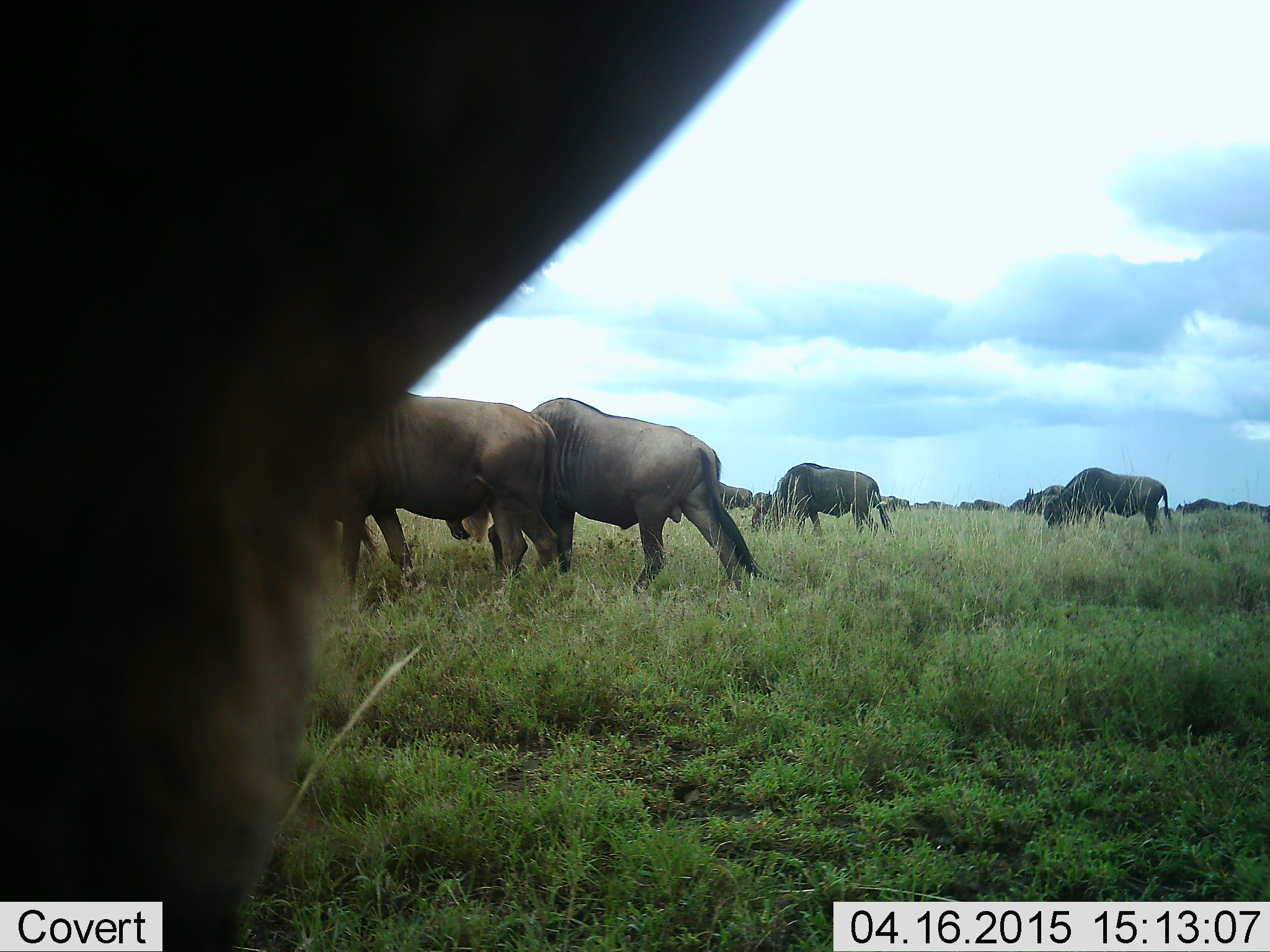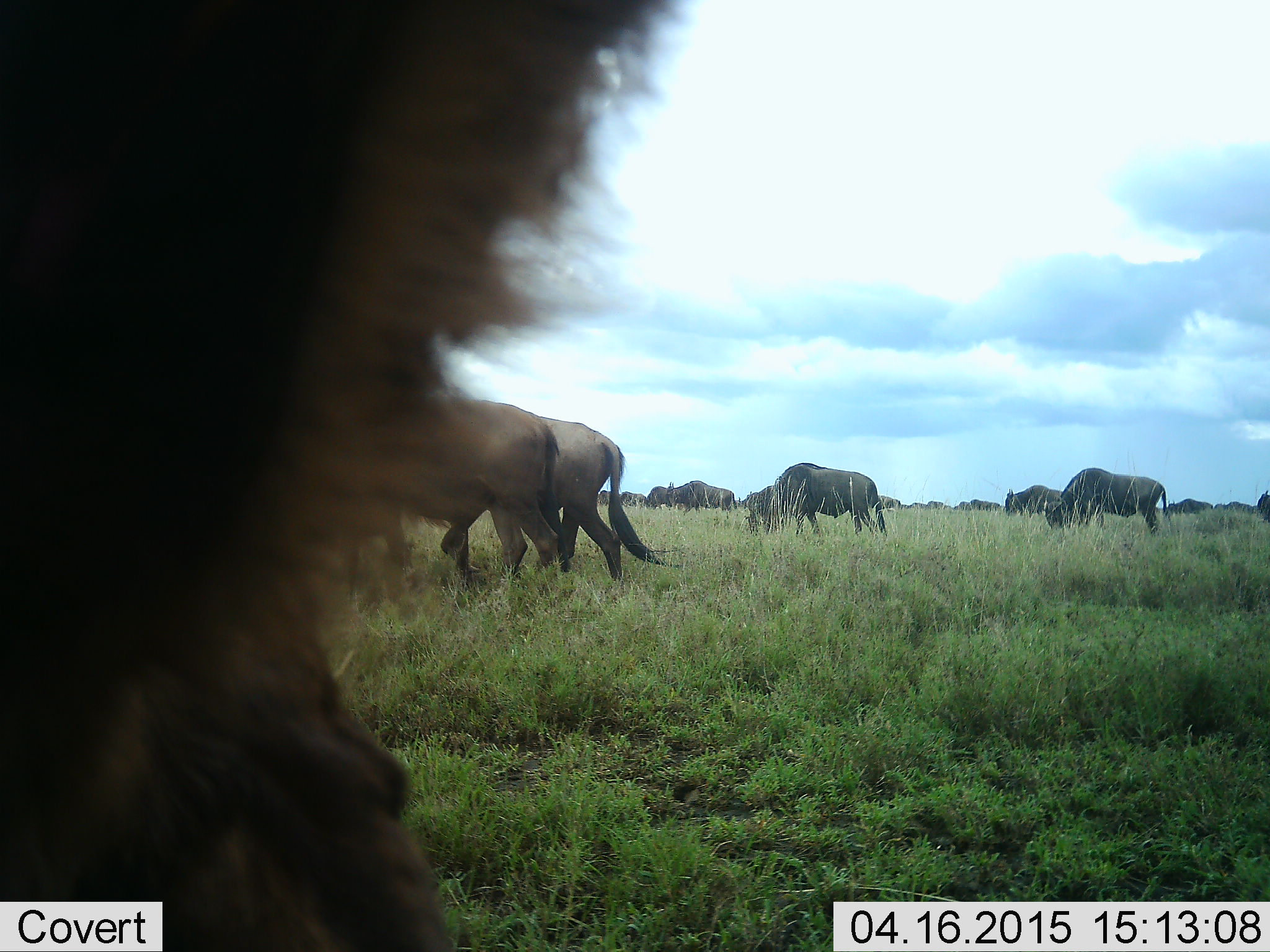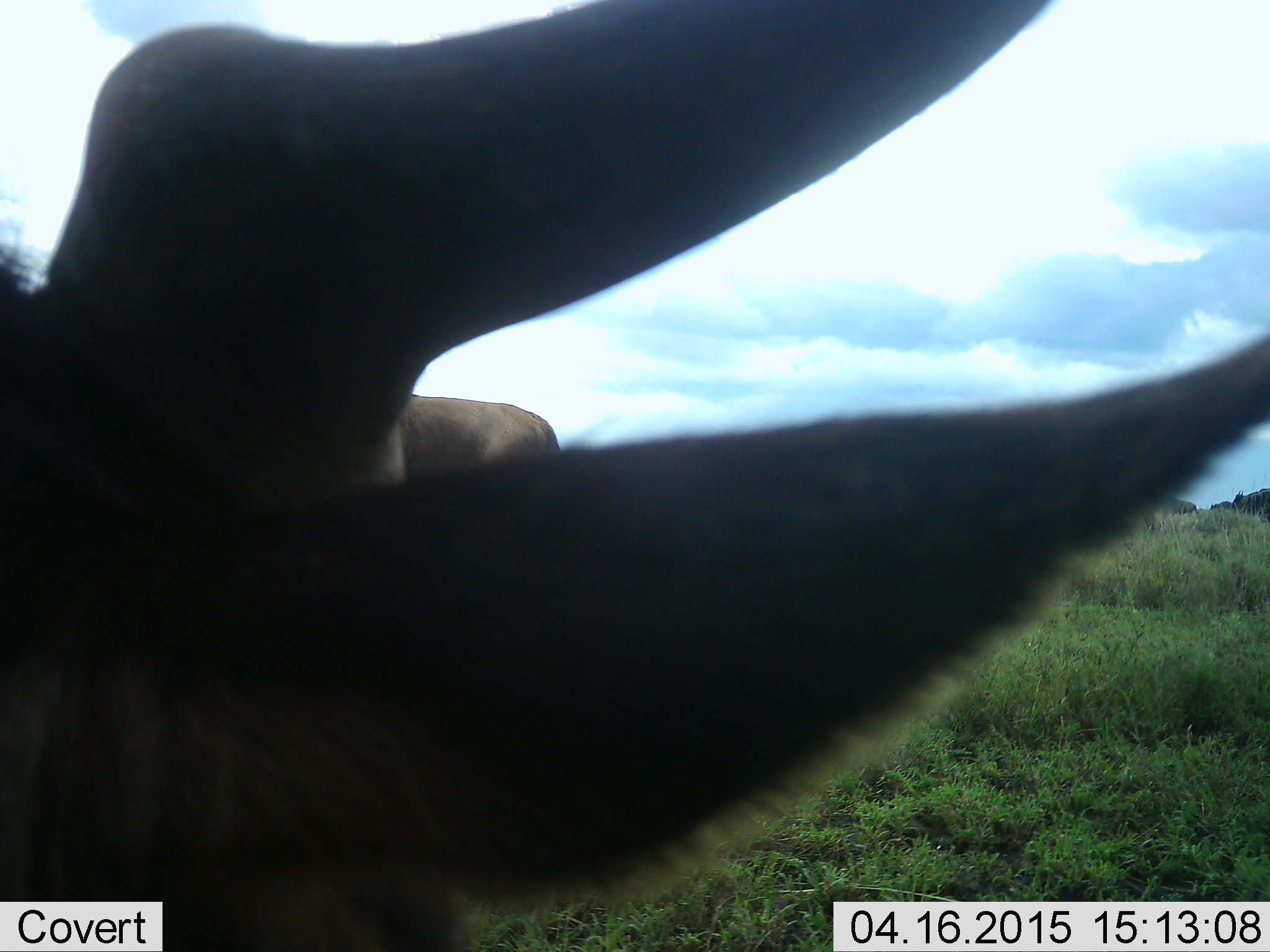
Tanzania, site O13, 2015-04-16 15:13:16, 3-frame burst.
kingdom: Animalia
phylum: Chordata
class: Mammalia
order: Artiodactyla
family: Bovidae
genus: Connochaetes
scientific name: Connochaetes taurinus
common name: blue wildebeest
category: wildebeest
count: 11-50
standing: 70%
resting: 0%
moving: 90%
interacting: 10%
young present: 10%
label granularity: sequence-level